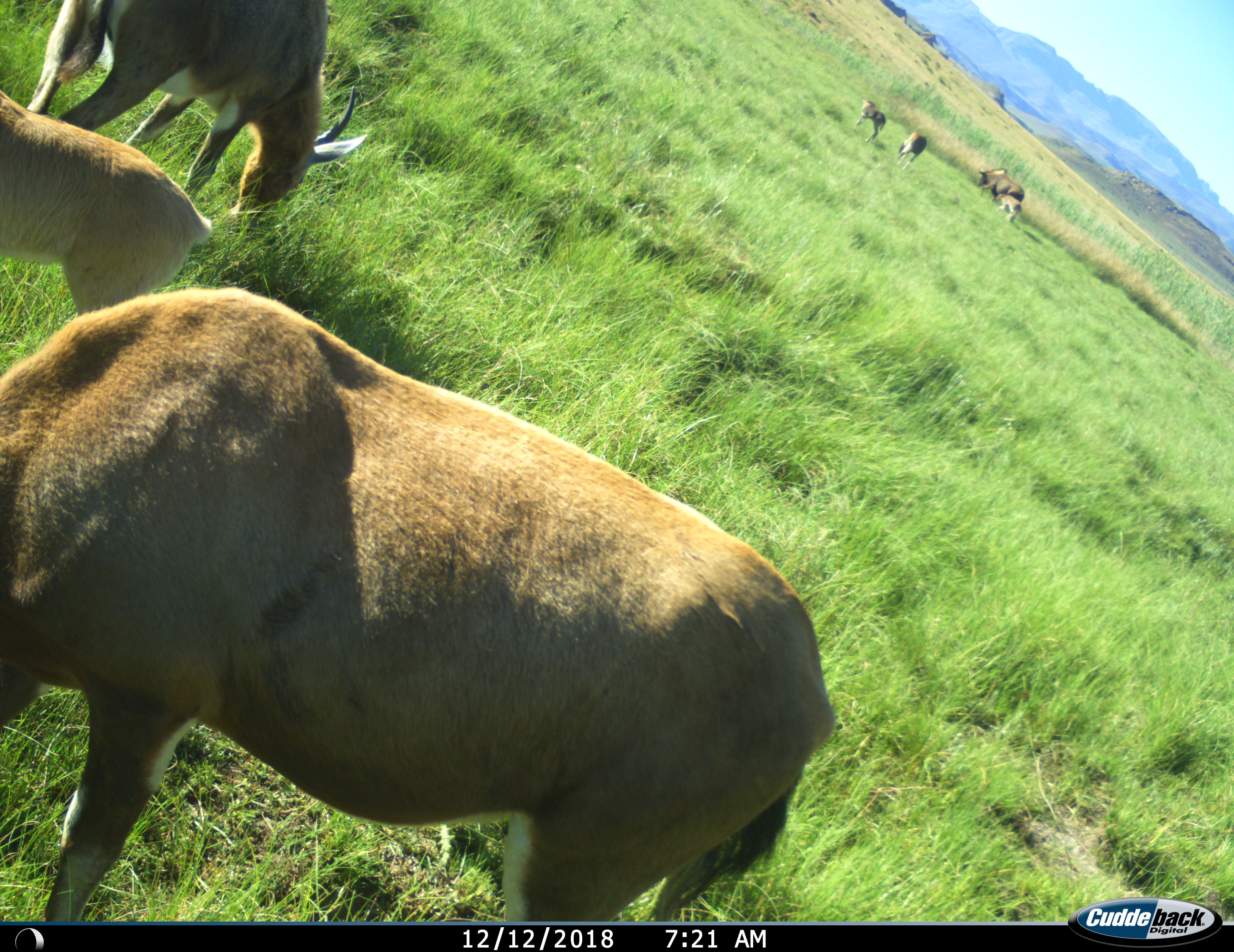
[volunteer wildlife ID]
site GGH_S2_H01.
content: unidentified animal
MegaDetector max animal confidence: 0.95